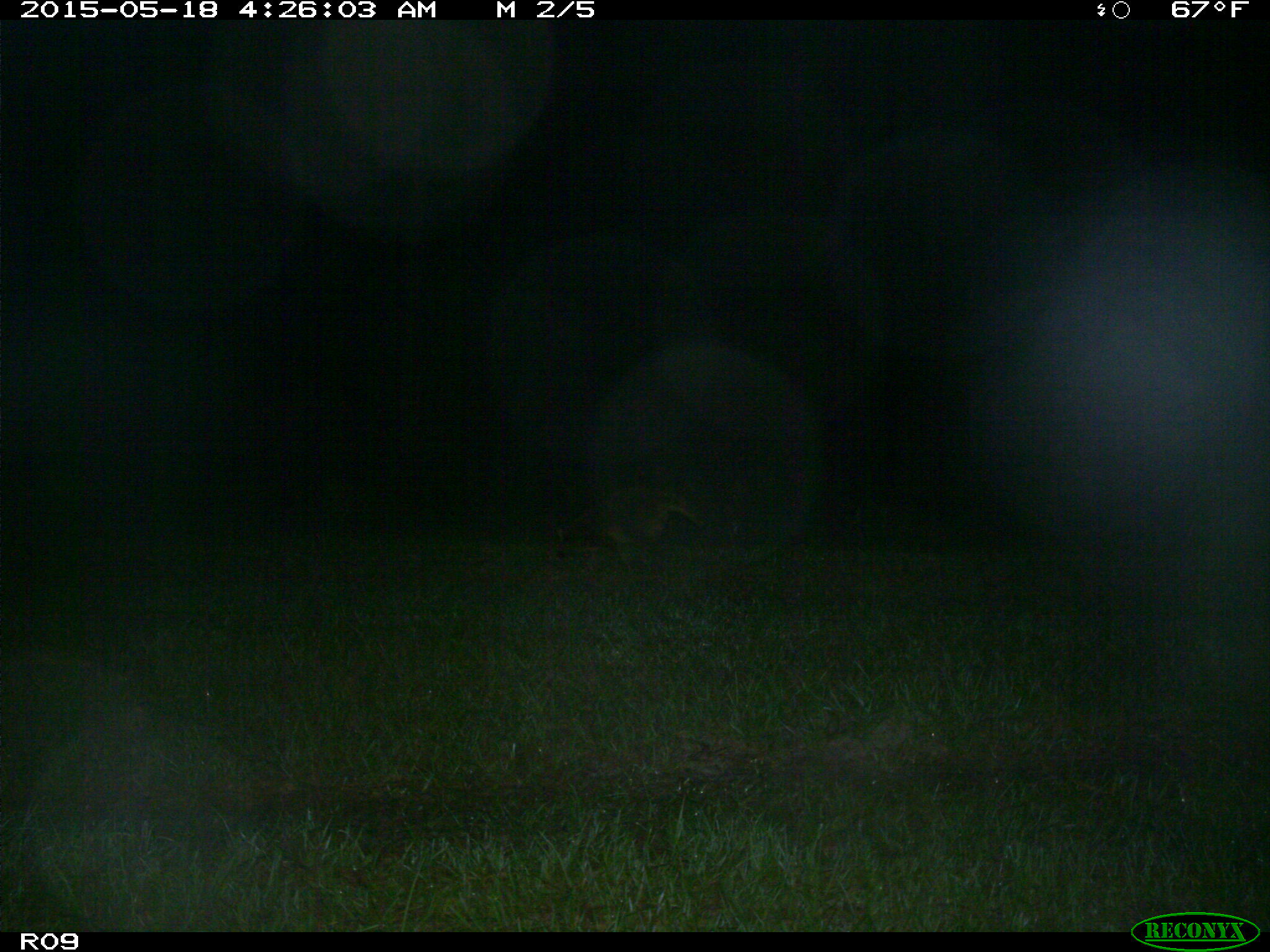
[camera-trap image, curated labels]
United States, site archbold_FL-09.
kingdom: Animalia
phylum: Chordata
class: Mammalia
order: Carnivora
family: Procyonidae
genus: Procyon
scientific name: Procyon lotor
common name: common raccoon